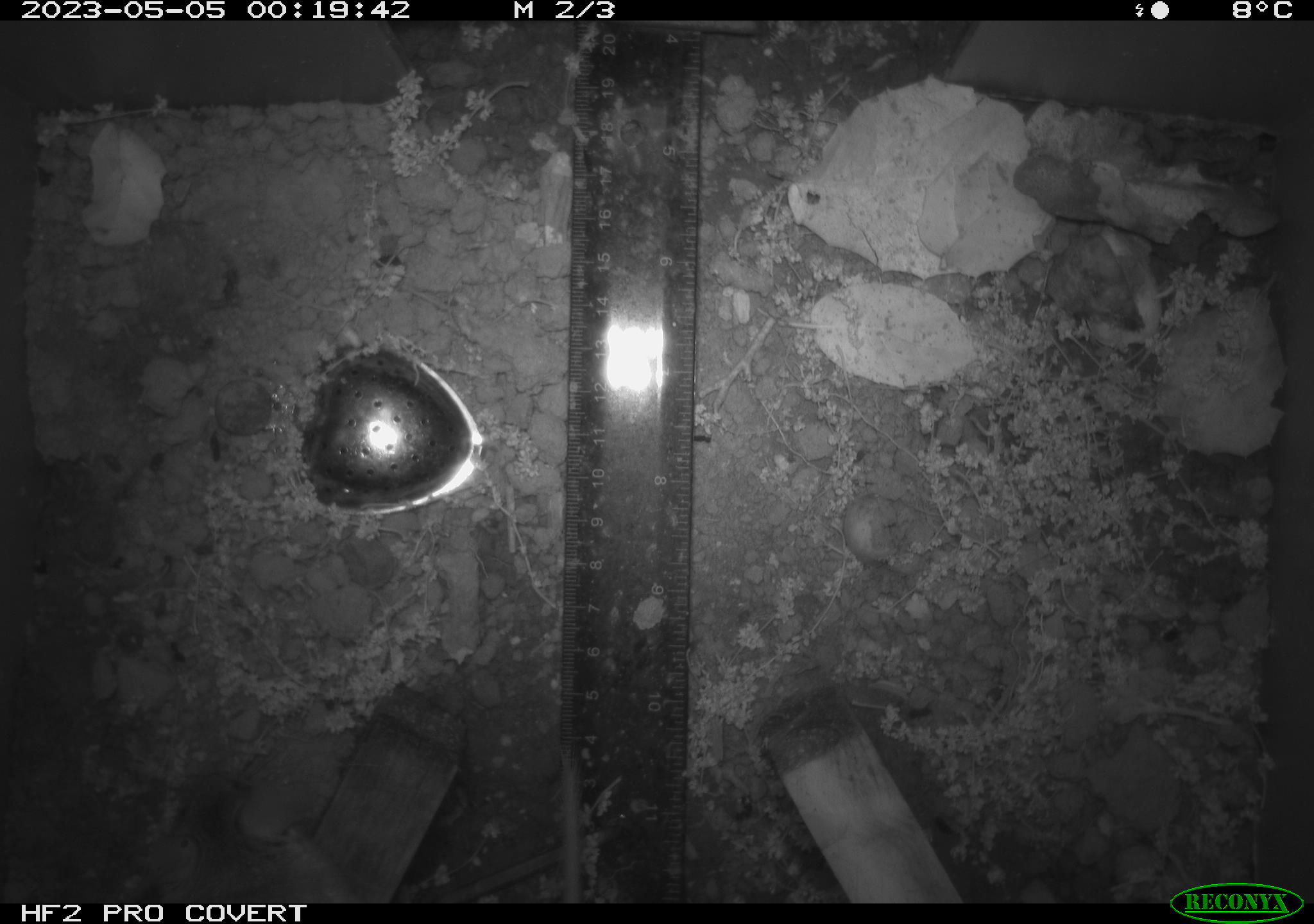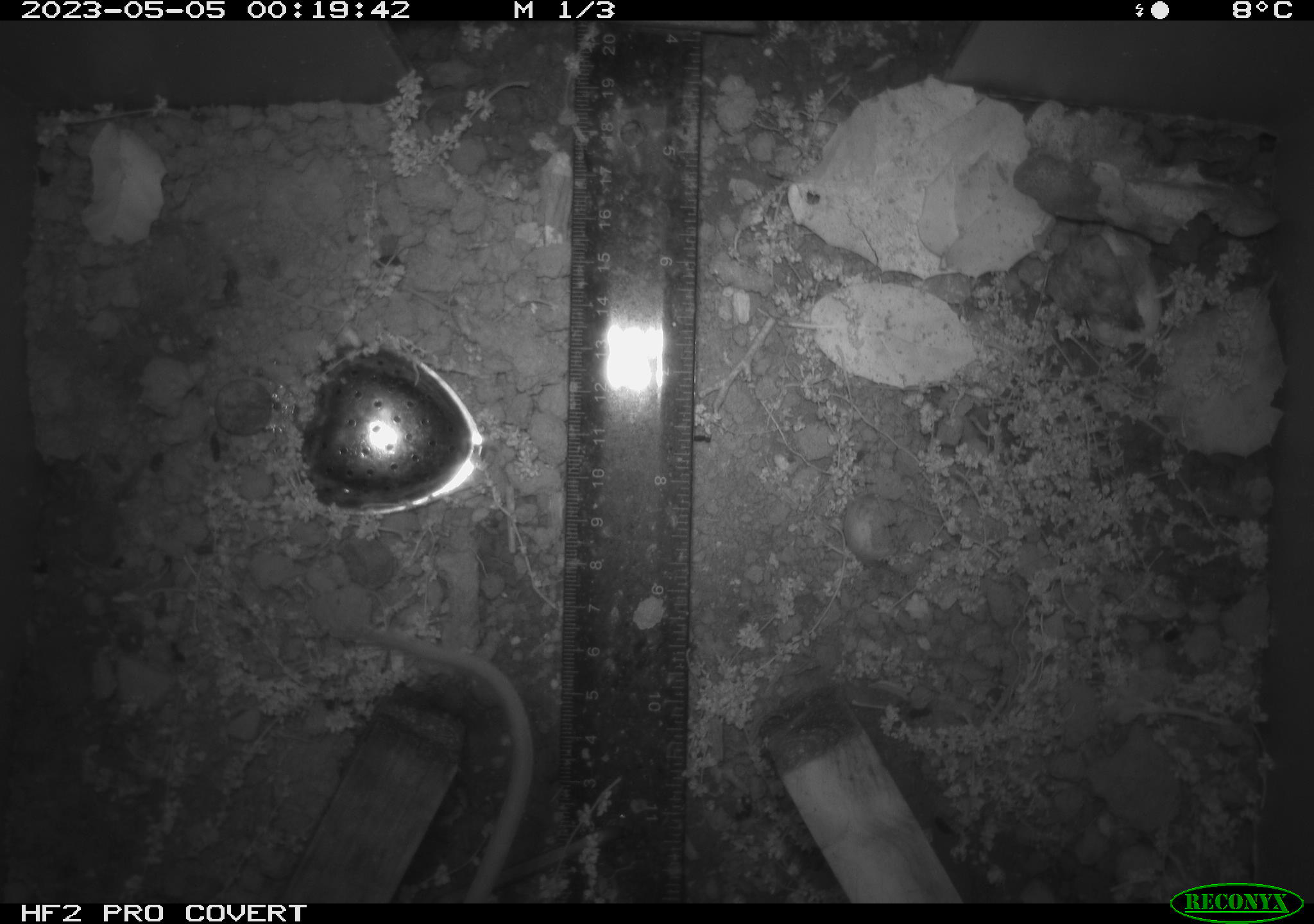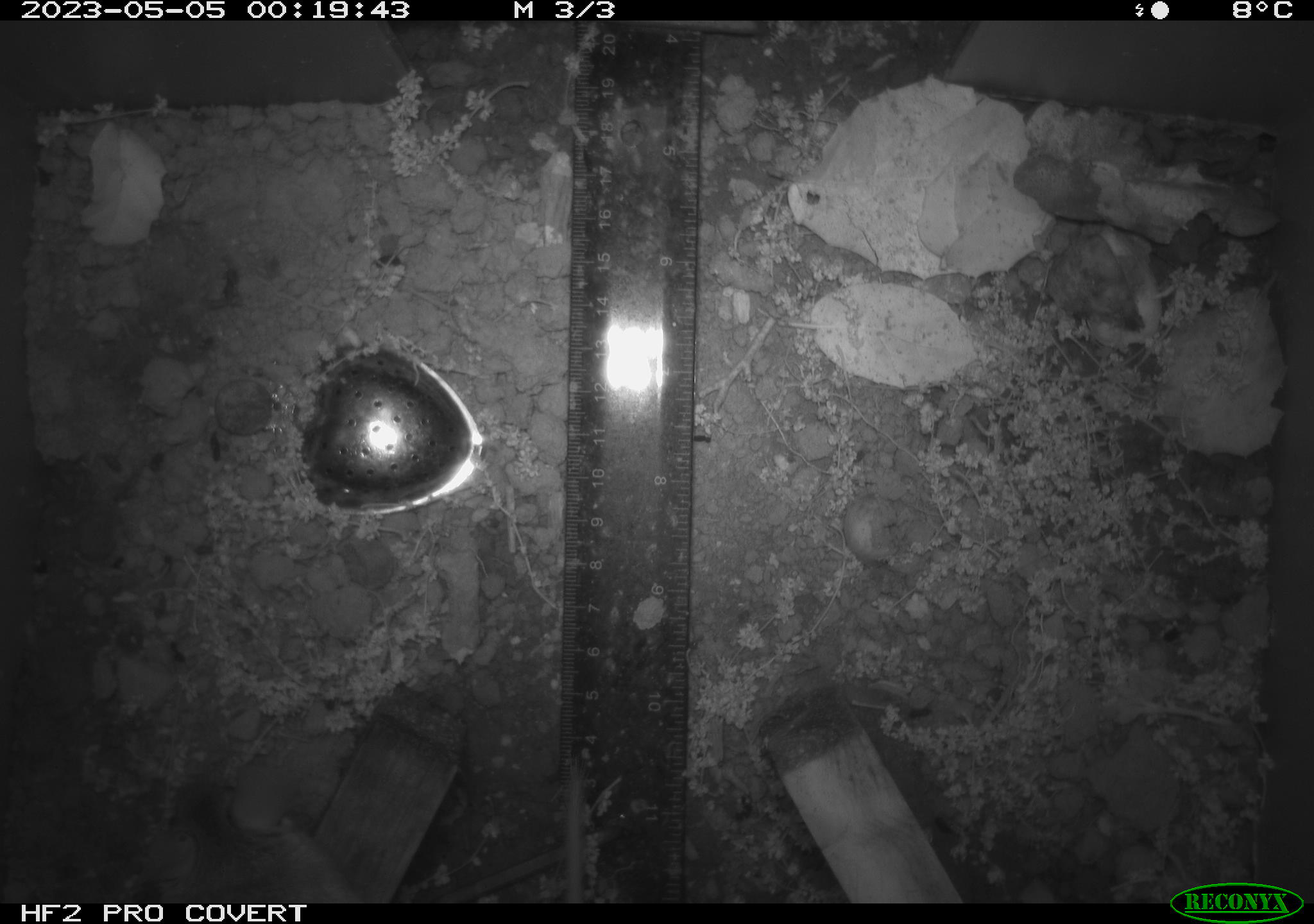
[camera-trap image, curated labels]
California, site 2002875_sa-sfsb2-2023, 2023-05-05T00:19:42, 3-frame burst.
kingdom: Animalia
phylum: Chordata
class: Mammalia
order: Rodentia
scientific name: Rodentia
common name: mouse species